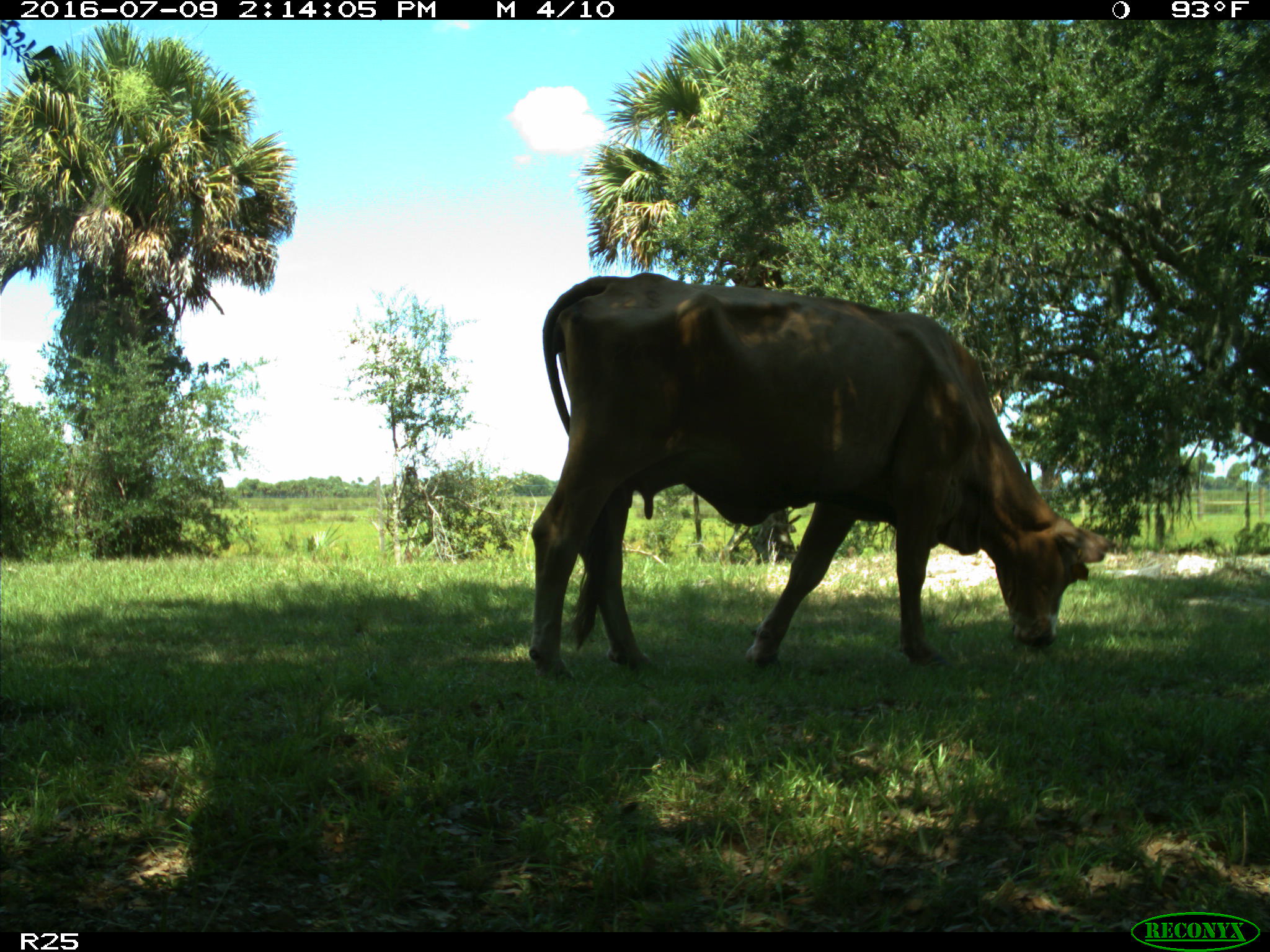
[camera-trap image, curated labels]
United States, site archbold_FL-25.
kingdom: Animalia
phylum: Chordata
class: Mammalia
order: Artiodactyla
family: Bovidae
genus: Bos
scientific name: Bos taurus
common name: domestic cow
Bos taurus (domestic cow).